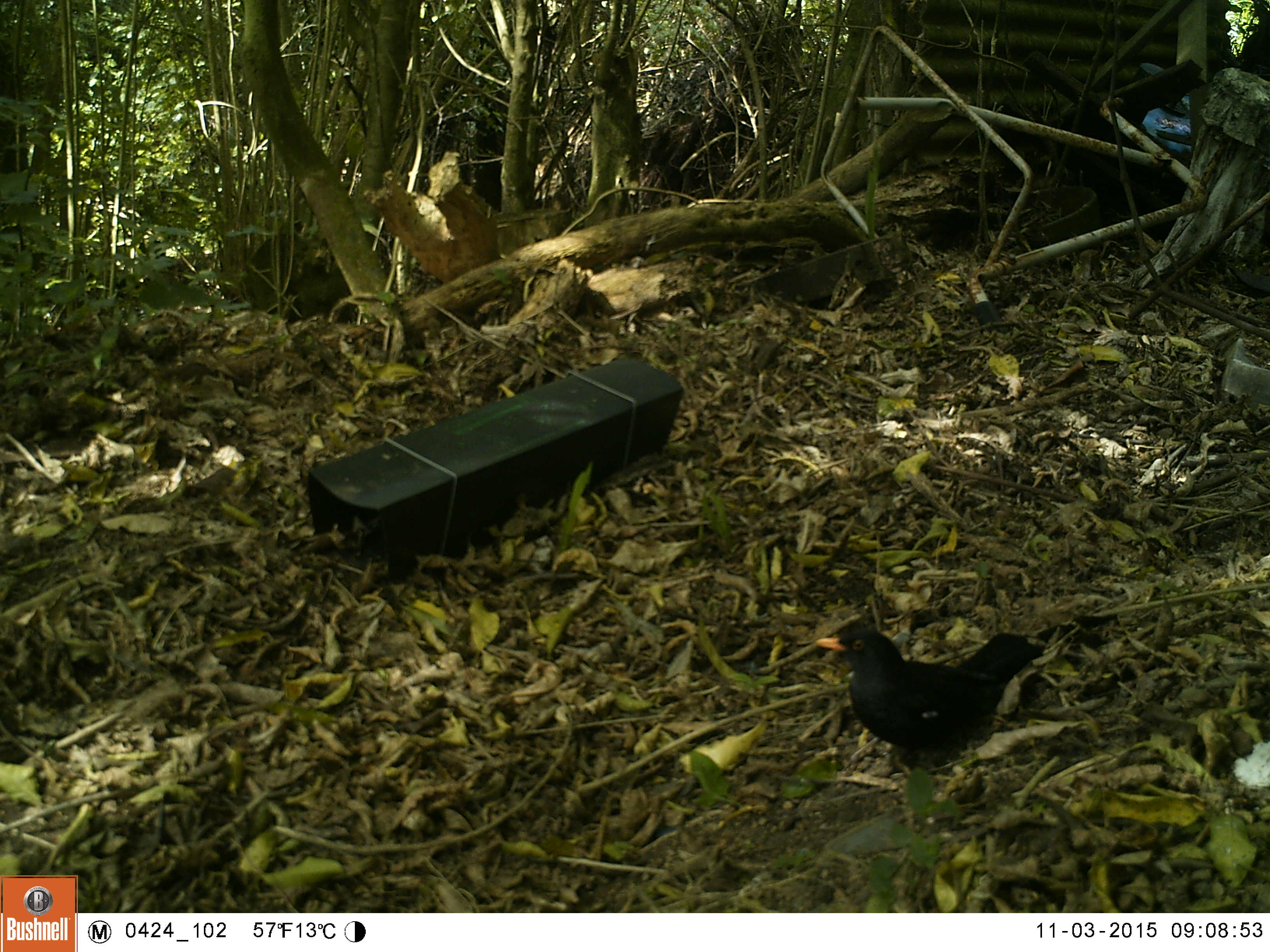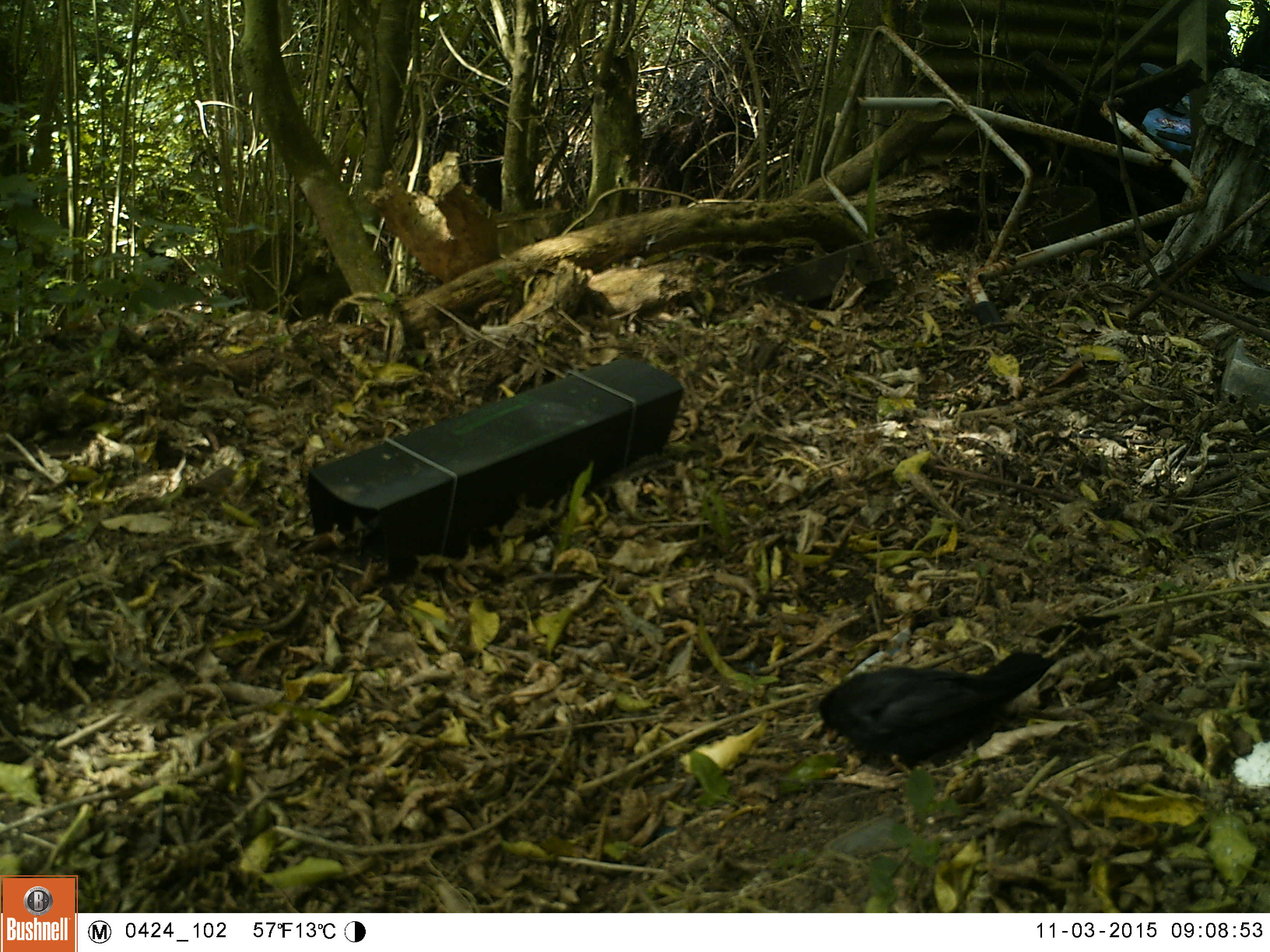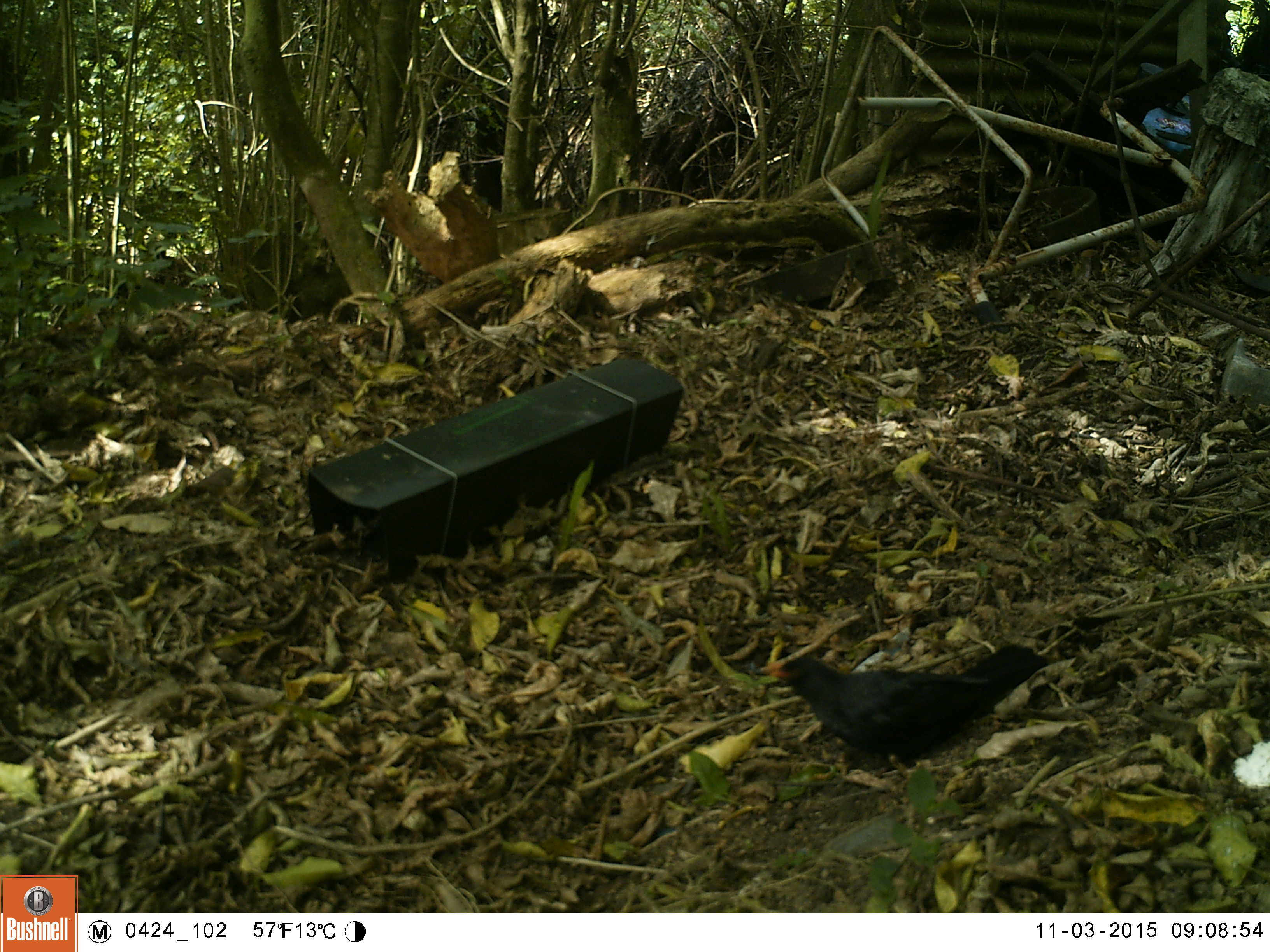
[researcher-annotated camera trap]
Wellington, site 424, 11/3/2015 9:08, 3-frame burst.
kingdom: Animalia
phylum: Chordata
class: Aves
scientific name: Aves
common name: bird